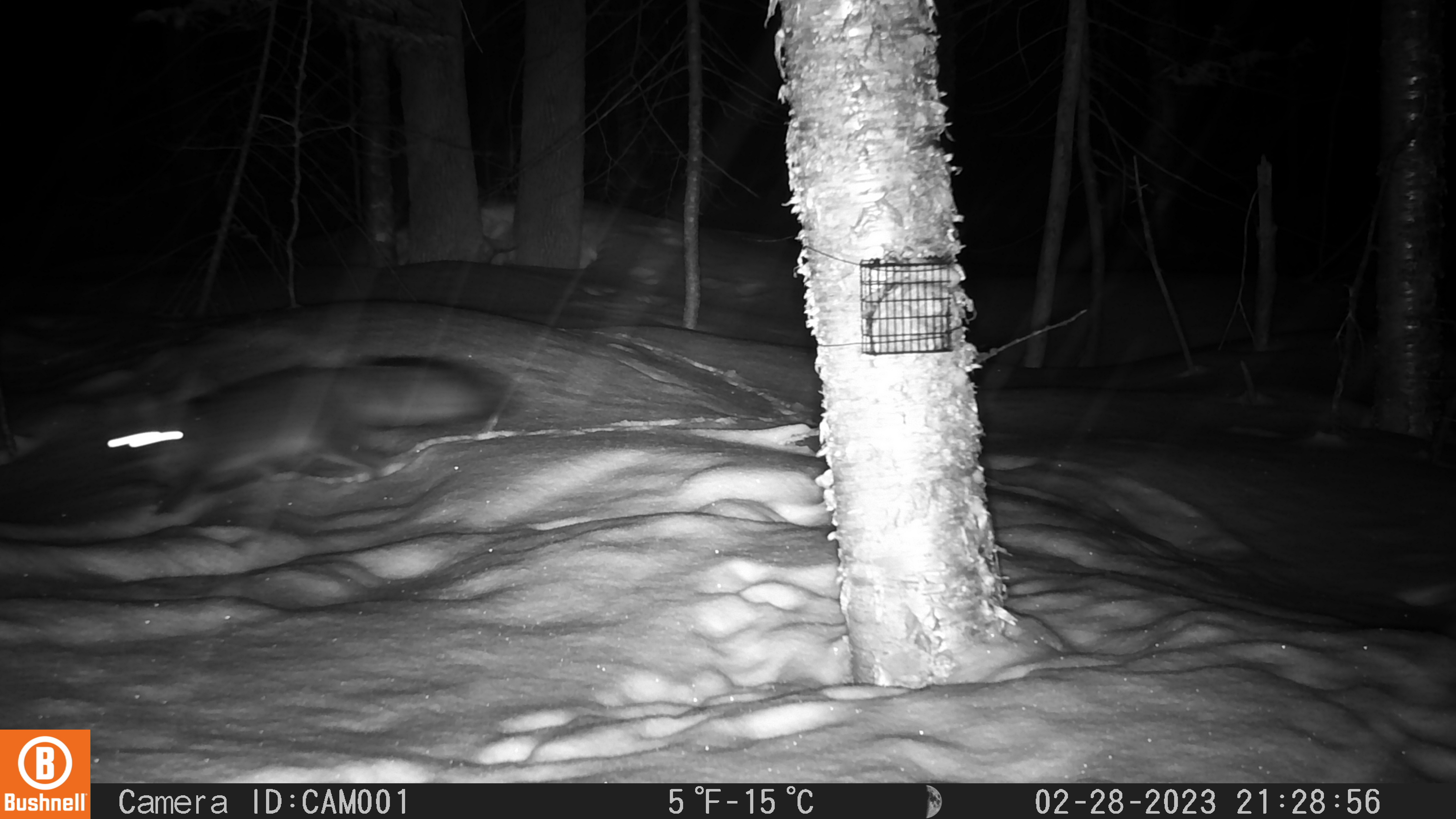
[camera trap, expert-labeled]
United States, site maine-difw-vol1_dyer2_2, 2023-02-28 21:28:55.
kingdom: Animalia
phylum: Chordata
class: Mammalia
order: Carnivora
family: Canidae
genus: Urocyon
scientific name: Urocyon cinereoargenteus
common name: gray fox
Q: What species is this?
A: Gray fox (Urocyon cinereoargenteus).